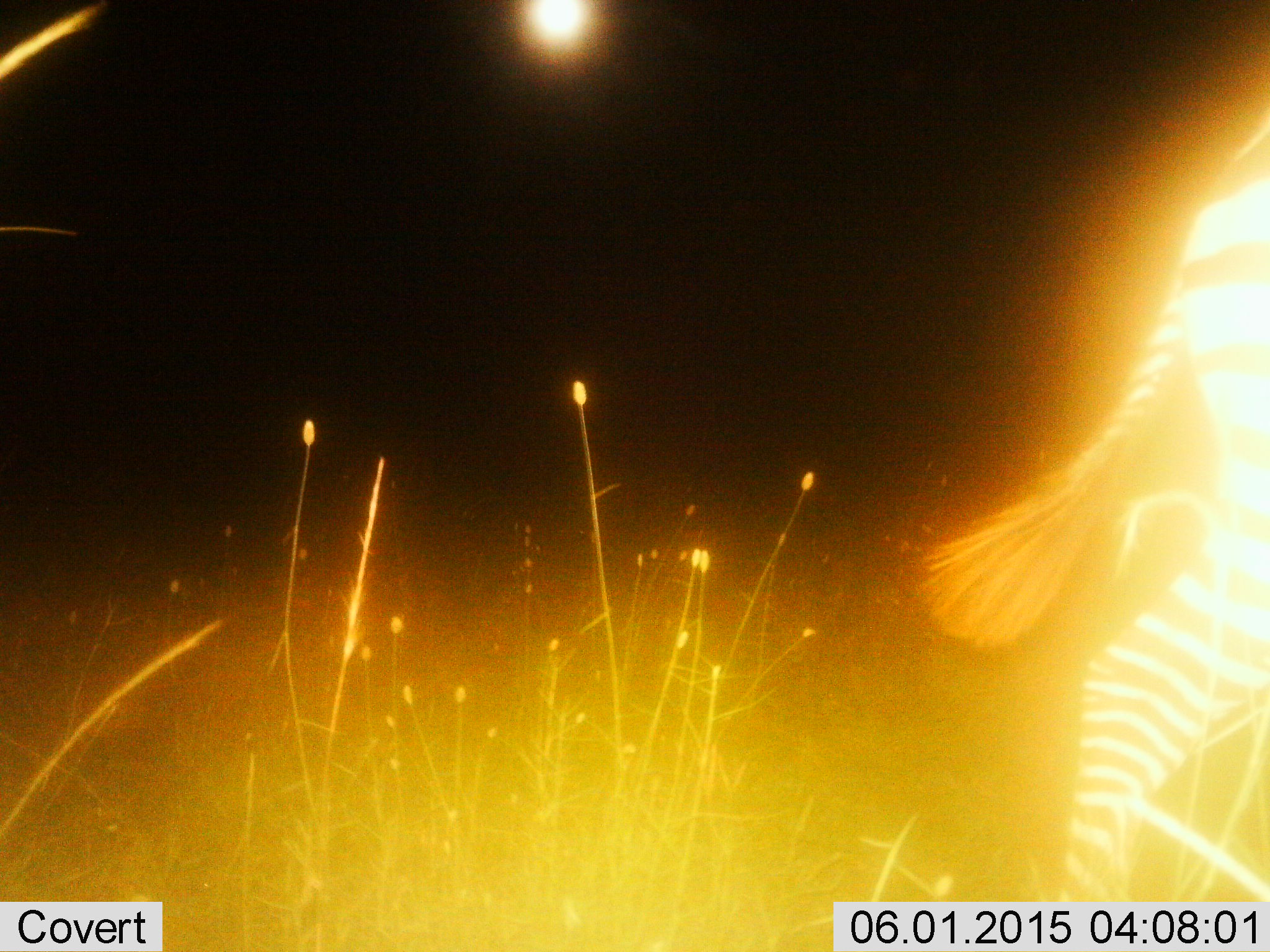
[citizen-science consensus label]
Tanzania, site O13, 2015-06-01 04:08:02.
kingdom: Animalia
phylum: Chordata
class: Mammalia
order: Perissodactyla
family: Equidae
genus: Equus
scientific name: Equus quagga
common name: plains zebra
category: zebra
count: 1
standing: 10%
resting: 0%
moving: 90%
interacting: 0%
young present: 0%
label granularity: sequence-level